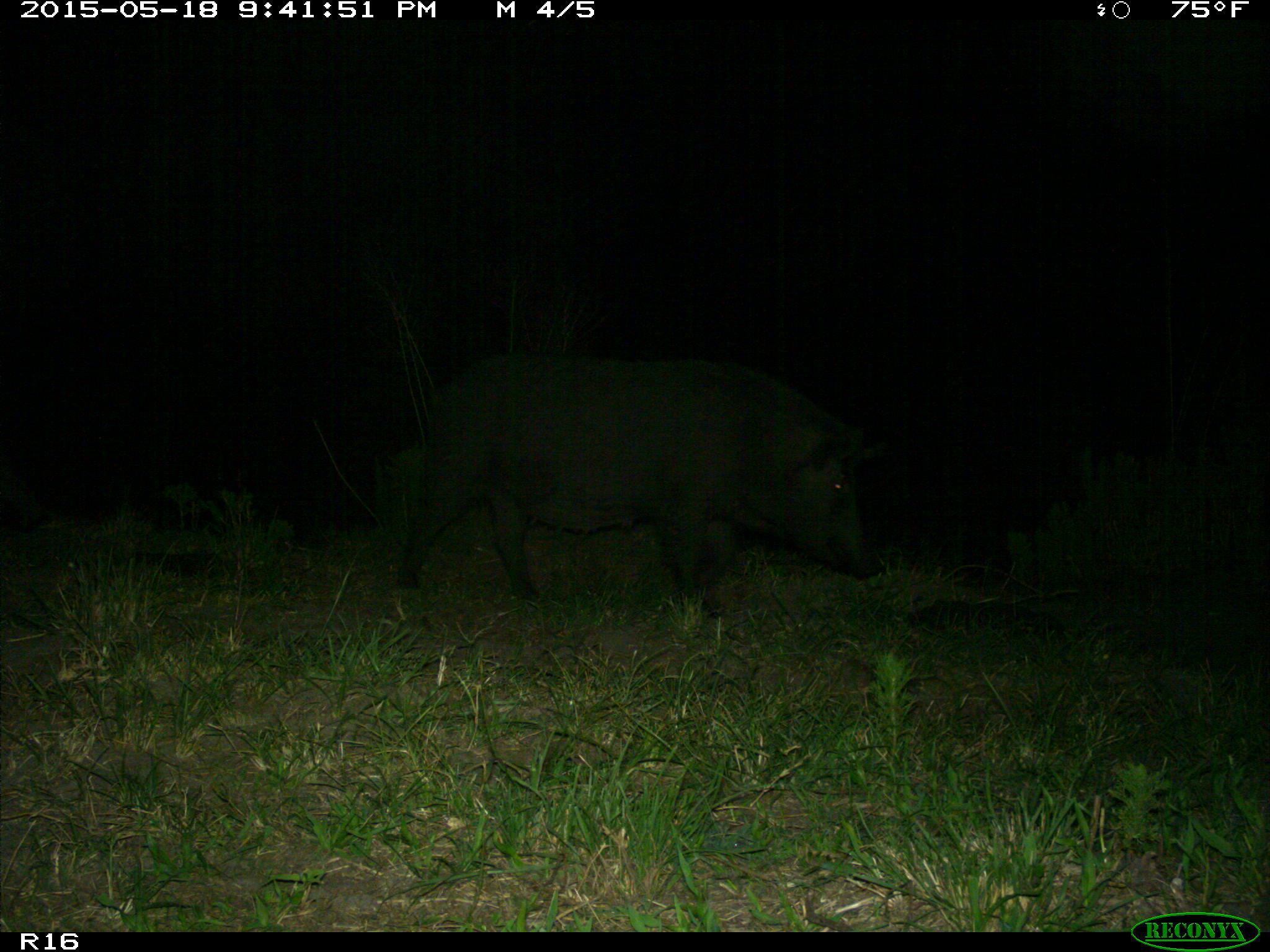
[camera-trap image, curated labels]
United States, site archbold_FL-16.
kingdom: Animalia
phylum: Chordata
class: Mammalia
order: Artiodactyla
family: Suidae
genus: Sus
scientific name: Sus scrofa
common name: wild boar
Sus scrofa (wild boar).